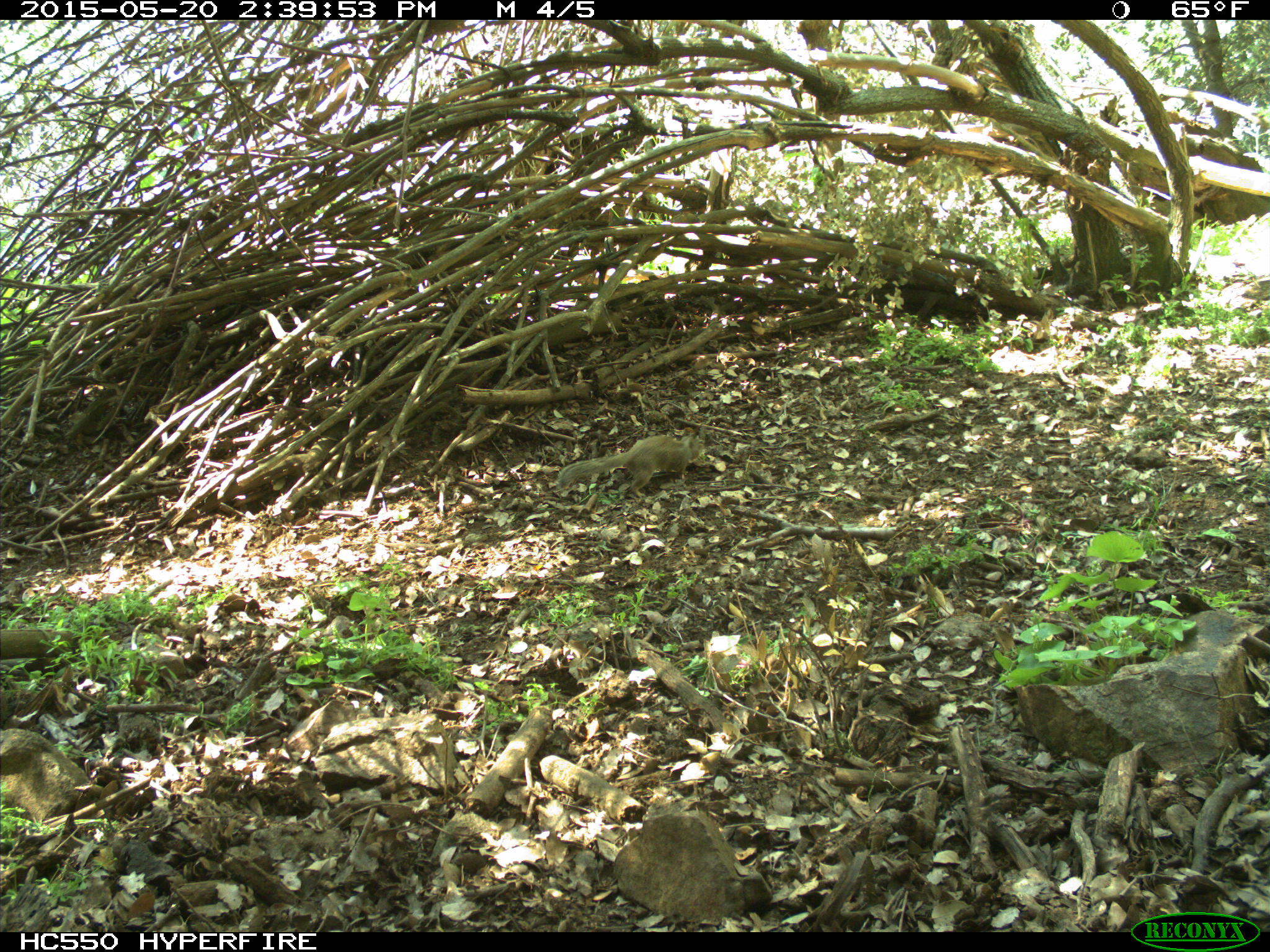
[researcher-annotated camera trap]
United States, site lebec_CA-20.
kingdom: Animalia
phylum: Chordata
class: Mammalia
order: Rodentia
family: Sciuridae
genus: Otospermophilus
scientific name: Otospermophilus beecheyi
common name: california ground squirrel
Otospermophilus beecheyi (california ground squirrel).